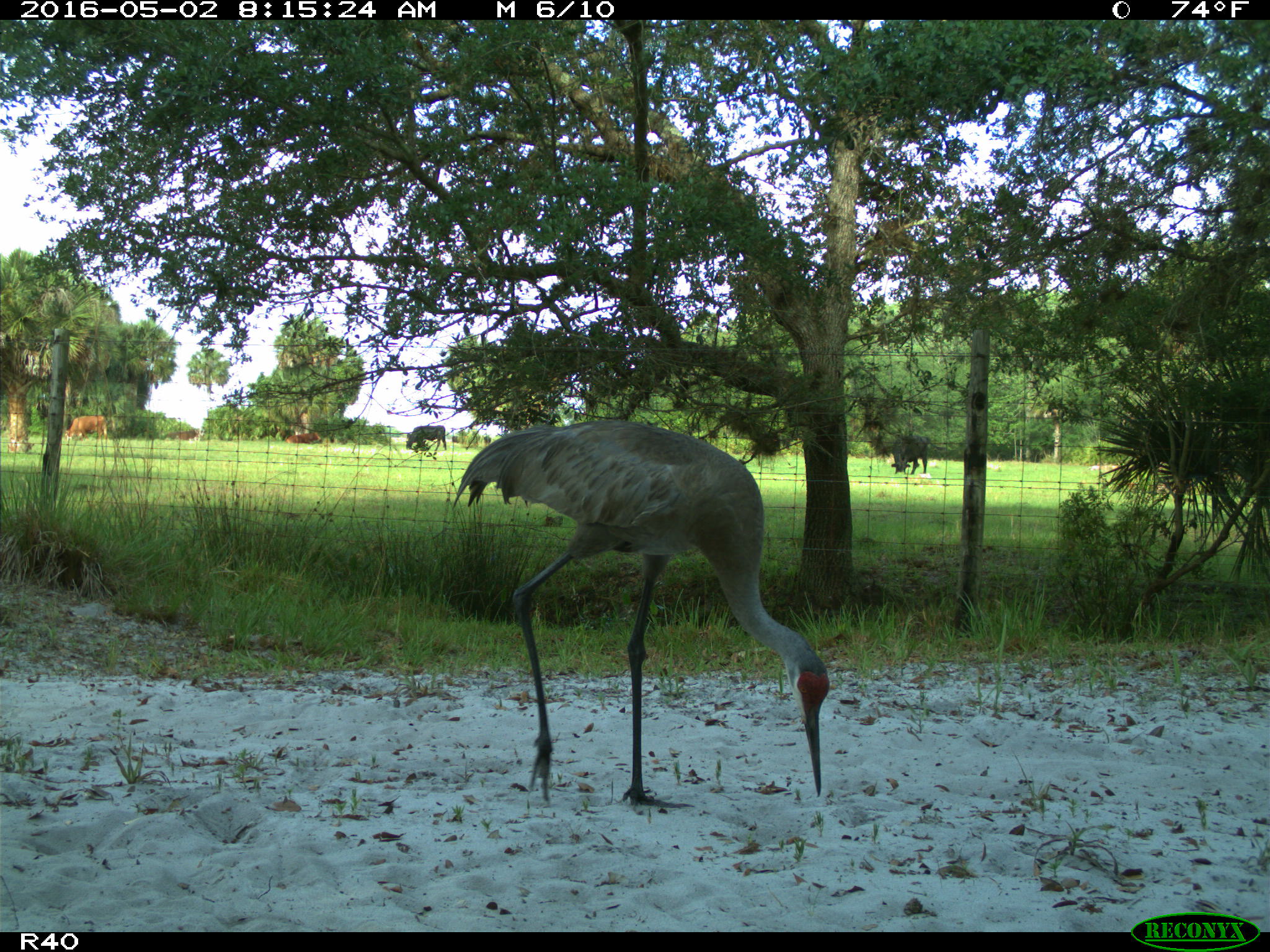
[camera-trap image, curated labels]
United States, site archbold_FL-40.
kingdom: Animalia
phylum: Chordata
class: Aves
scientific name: Aves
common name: birds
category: unidentified bird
Unidentified bird (birds) (Aves).